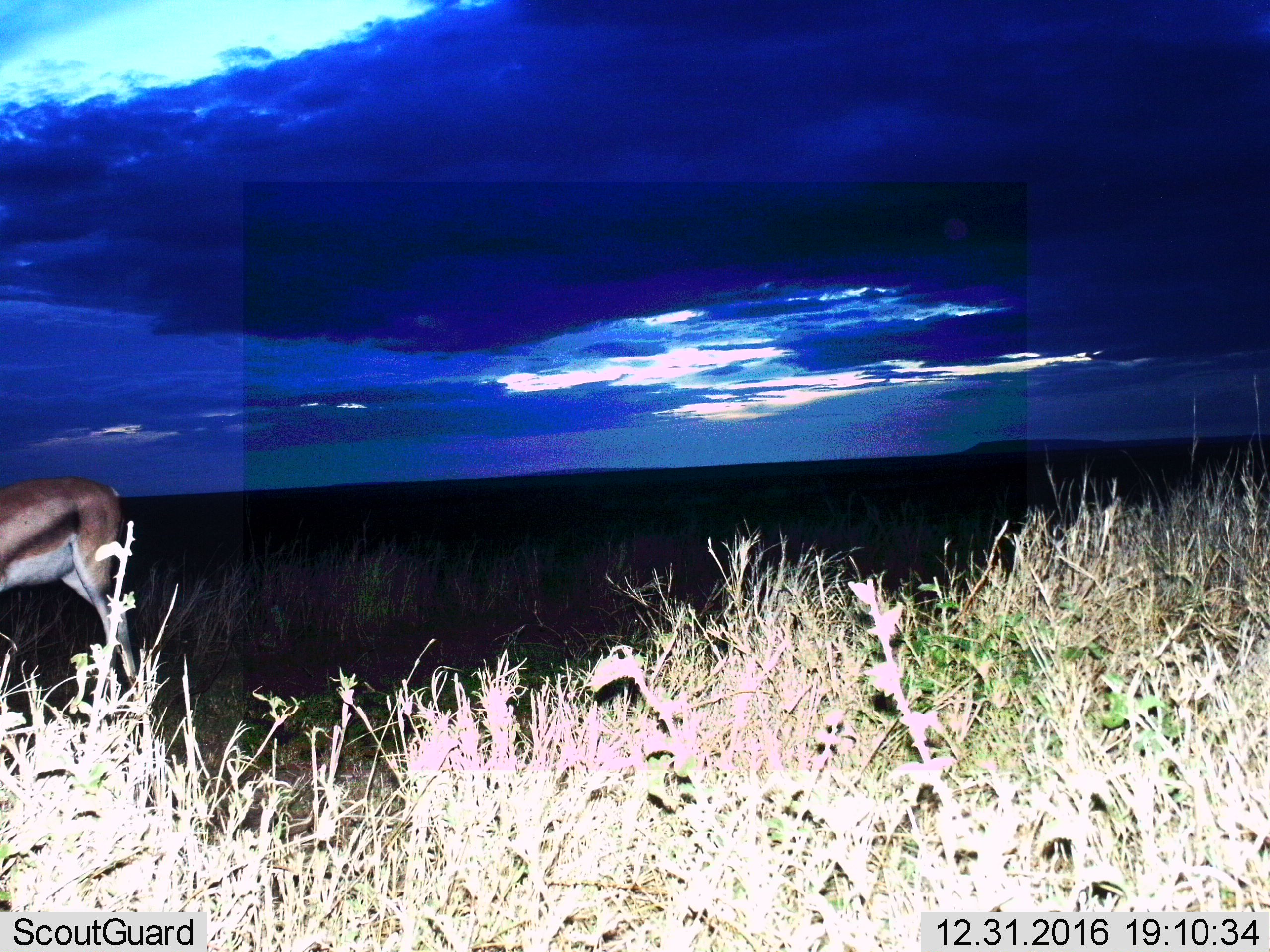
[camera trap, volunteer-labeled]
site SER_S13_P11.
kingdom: Animalia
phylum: Chordata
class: Mammalia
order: Artiodactyla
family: Bovidae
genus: Eudorcas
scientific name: Eudorcas thomsonii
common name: thomson's gazelle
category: gazellethomsons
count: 1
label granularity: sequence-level